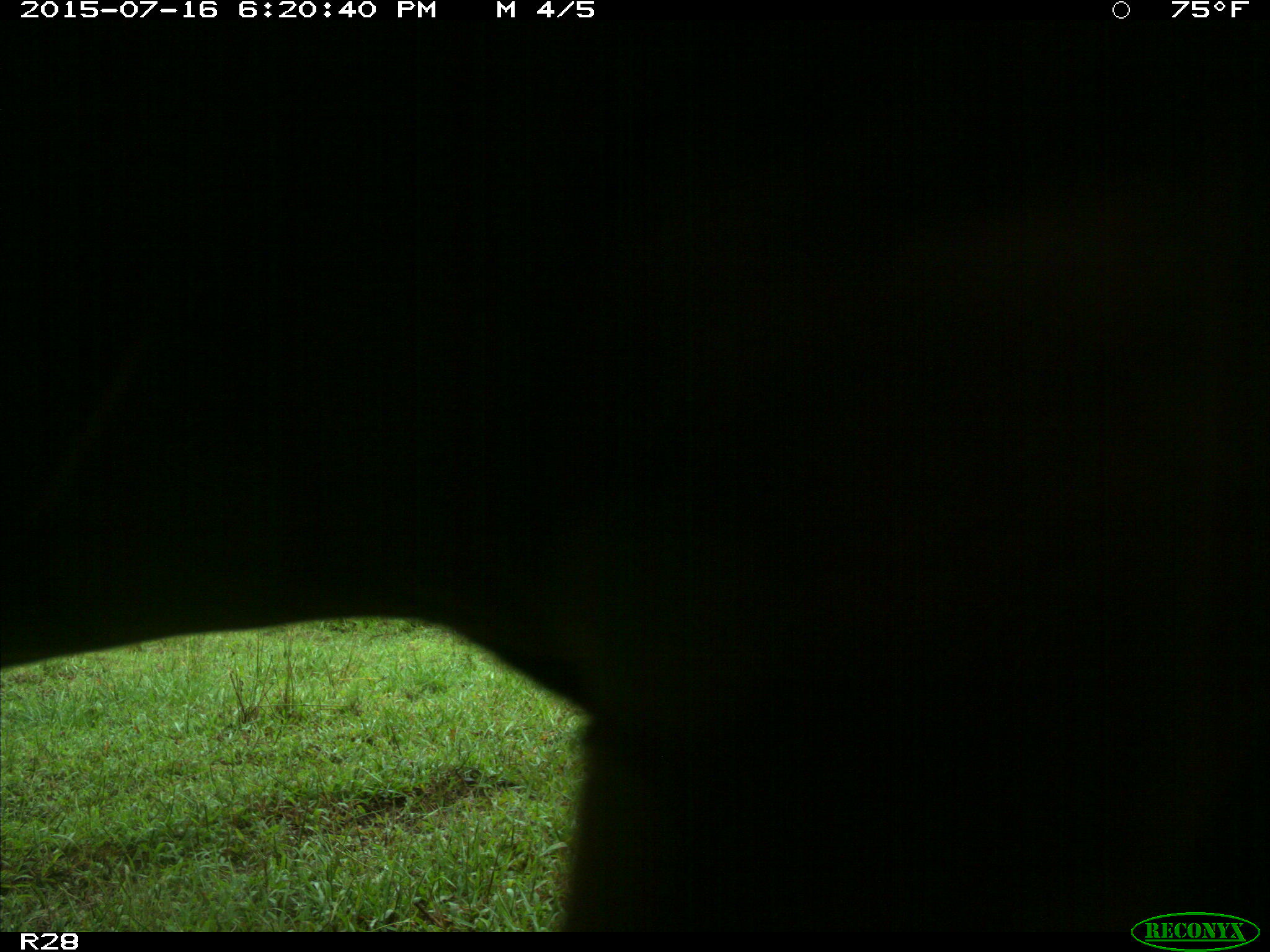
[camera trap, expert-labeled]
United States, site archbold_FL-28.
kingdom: Animalia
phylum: Chordata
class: Mammalia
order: Artiodactyla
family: Bovidae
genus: Bos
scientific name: Bos taurus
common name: domestic cow